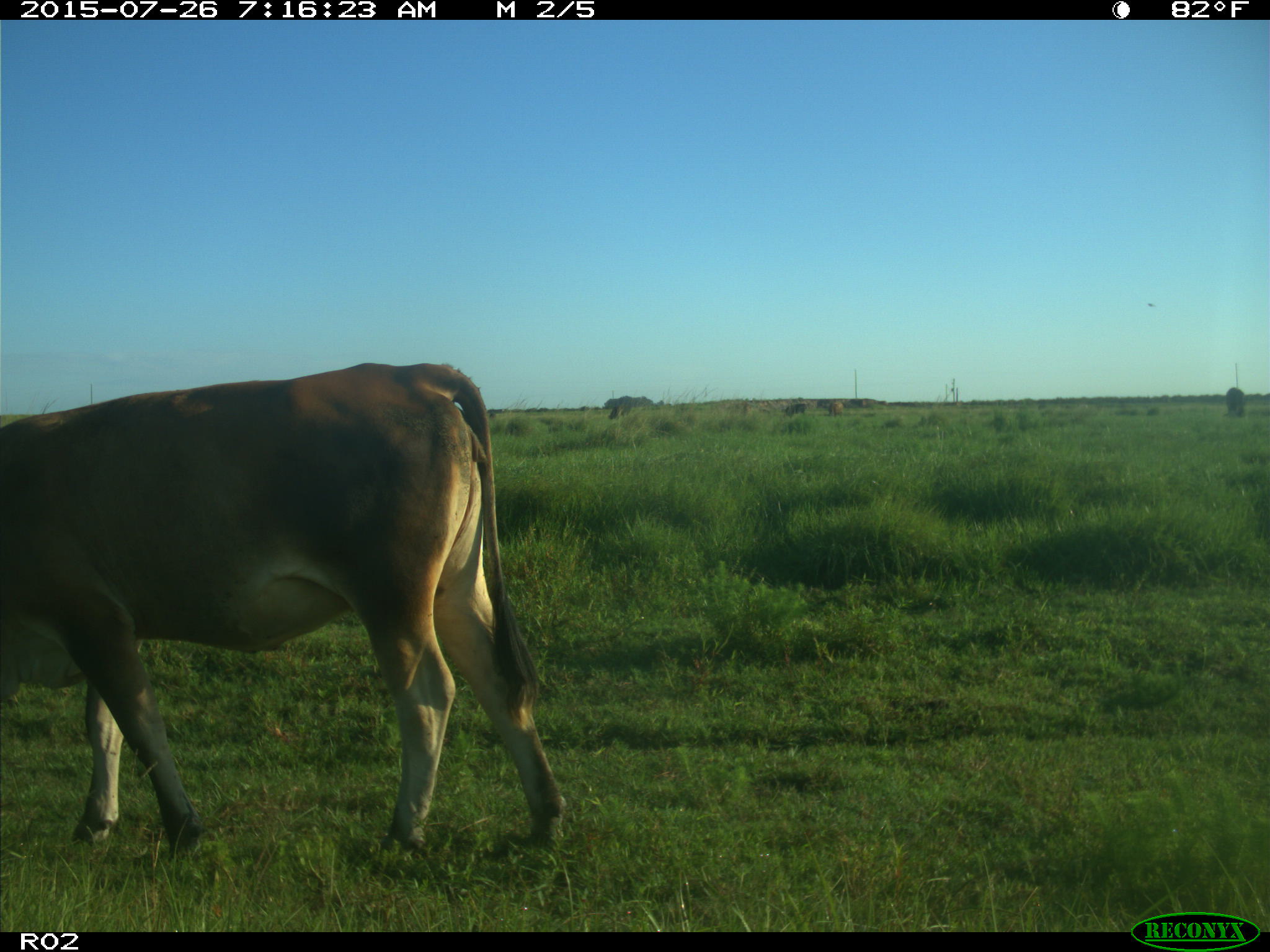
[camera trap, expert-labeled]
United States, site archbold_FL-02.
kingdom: Animalia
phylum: Chordata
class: Mammalia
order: Artiodactyla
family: Bovidae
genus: Bos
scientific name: Bos taurus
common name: domestic cow